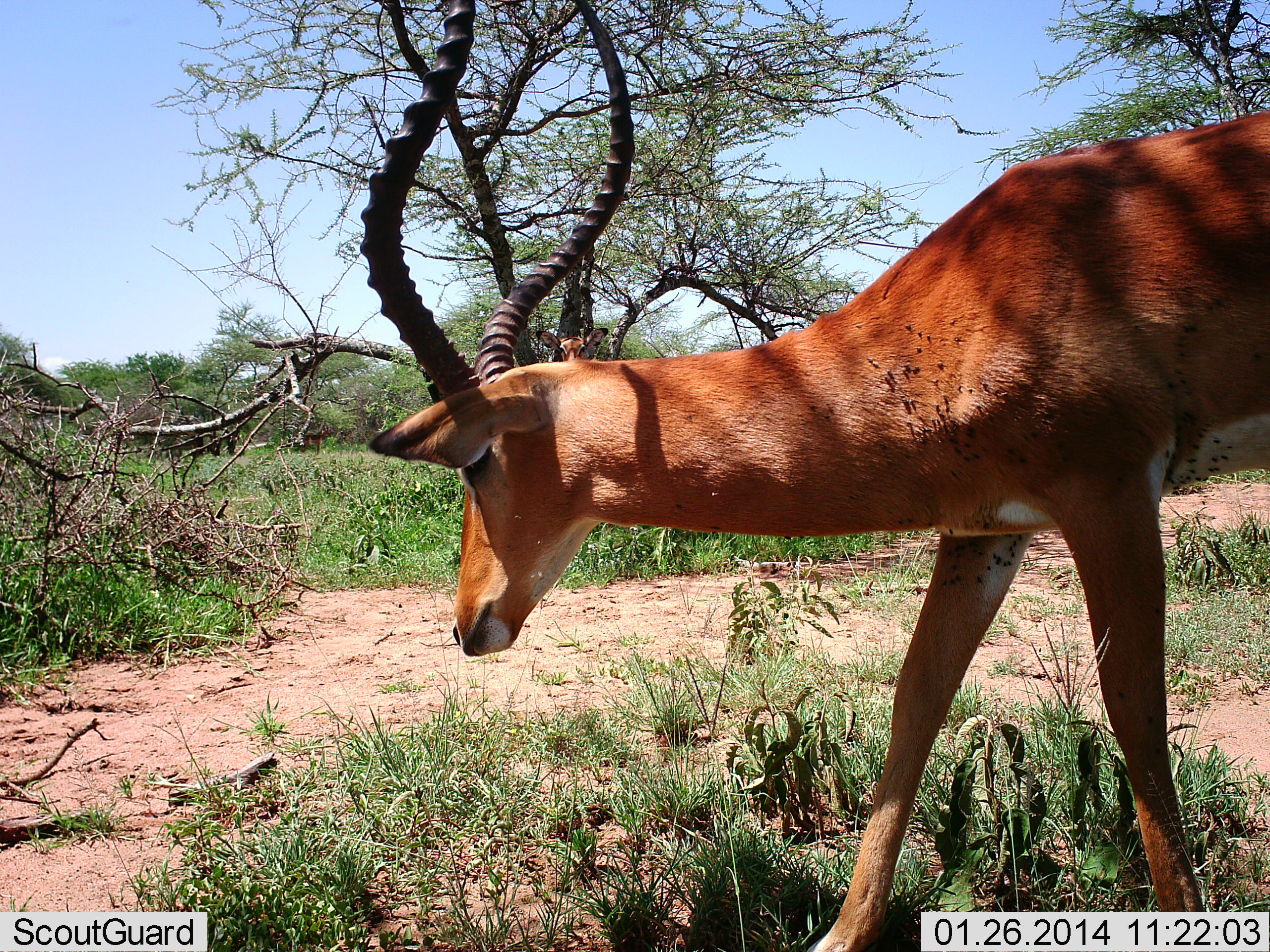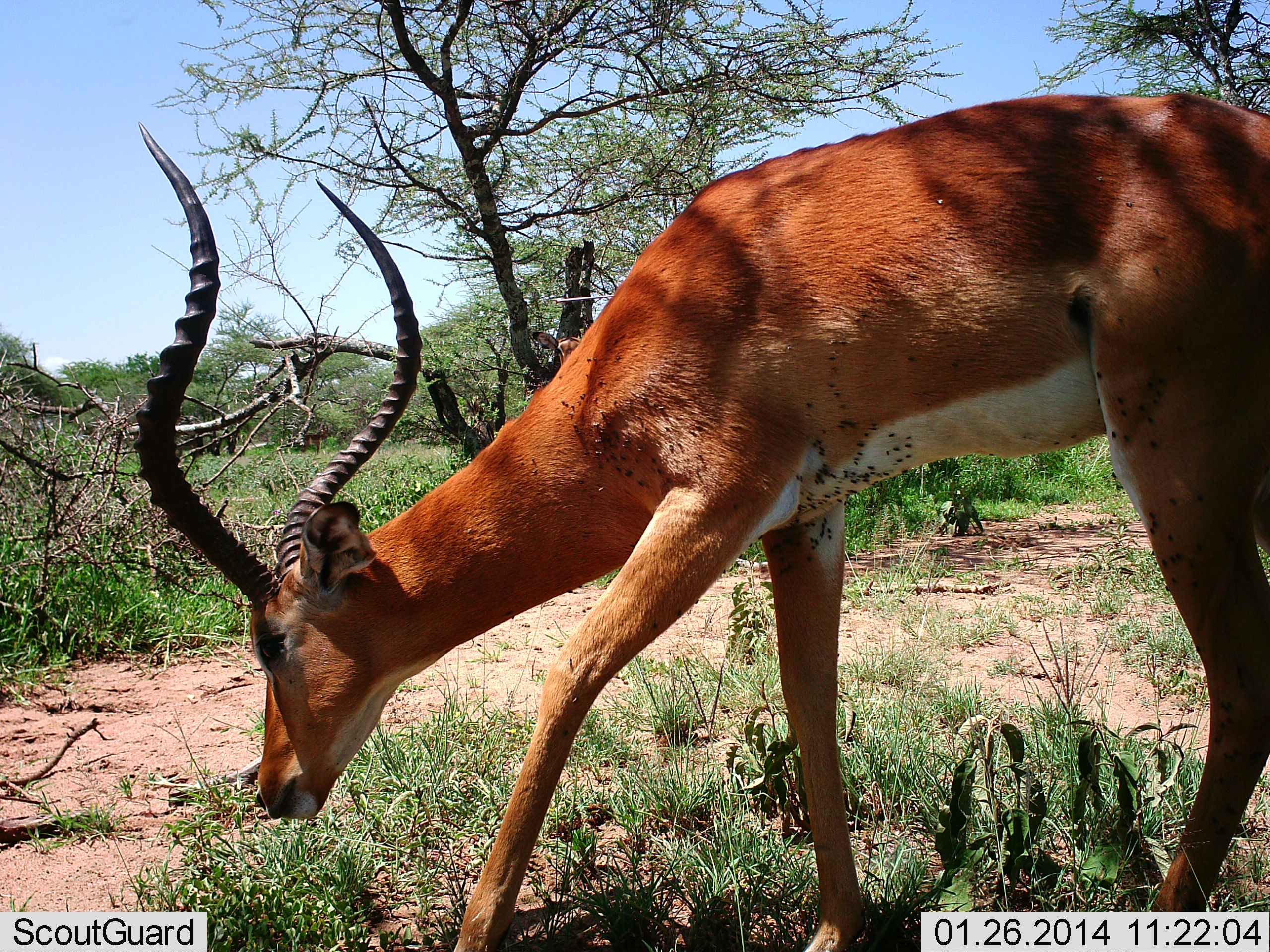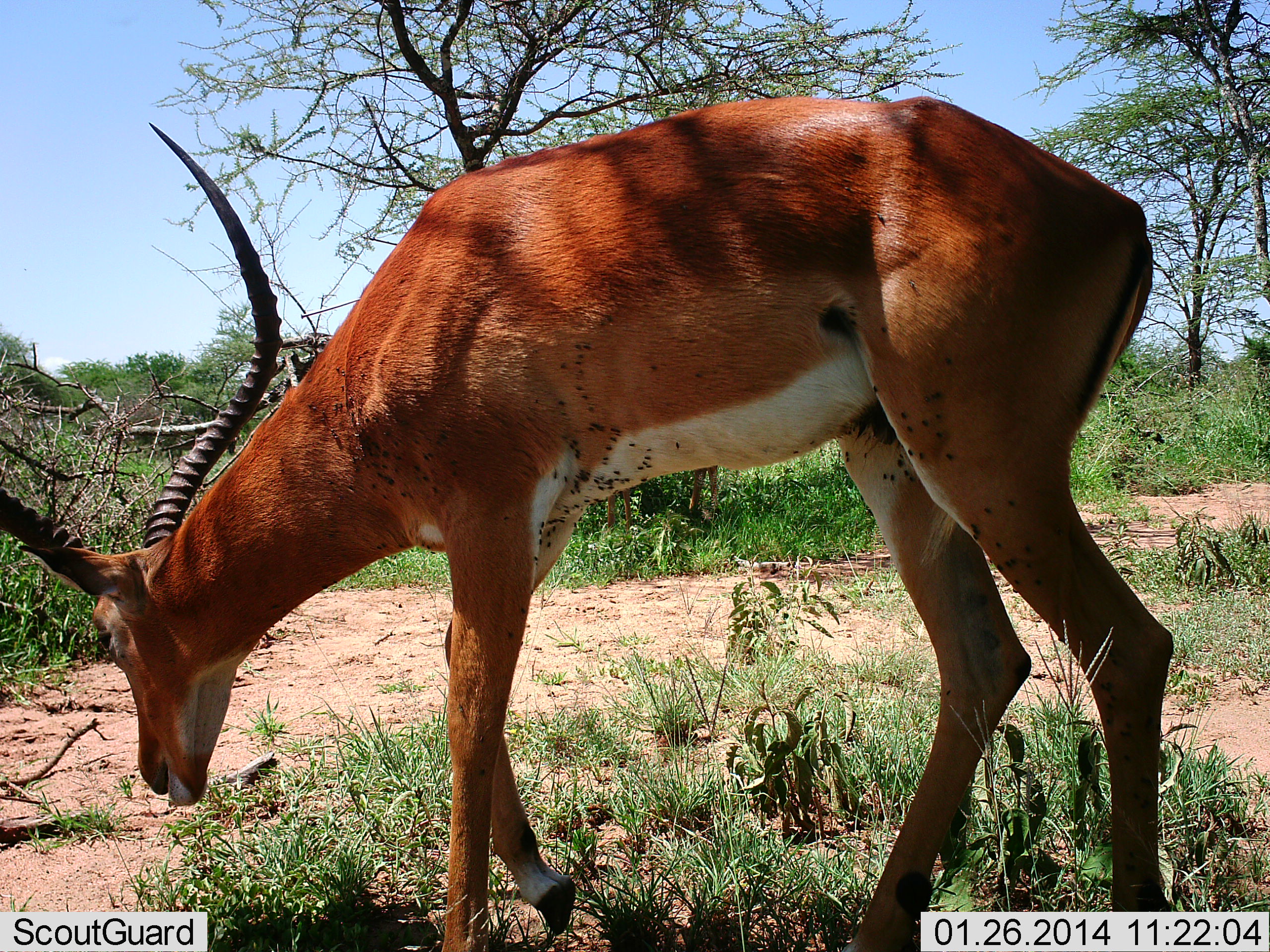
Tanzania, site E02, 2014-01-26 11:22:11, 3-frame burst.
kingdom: Animalia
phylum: Chordata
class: Mammalia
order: Artiodactyla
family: Bovidae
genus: Aepyceros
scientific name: Aepyceros melampus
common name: impala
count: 1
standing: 12%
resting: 0%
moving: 78%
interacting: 0%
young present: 0%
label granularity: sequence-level